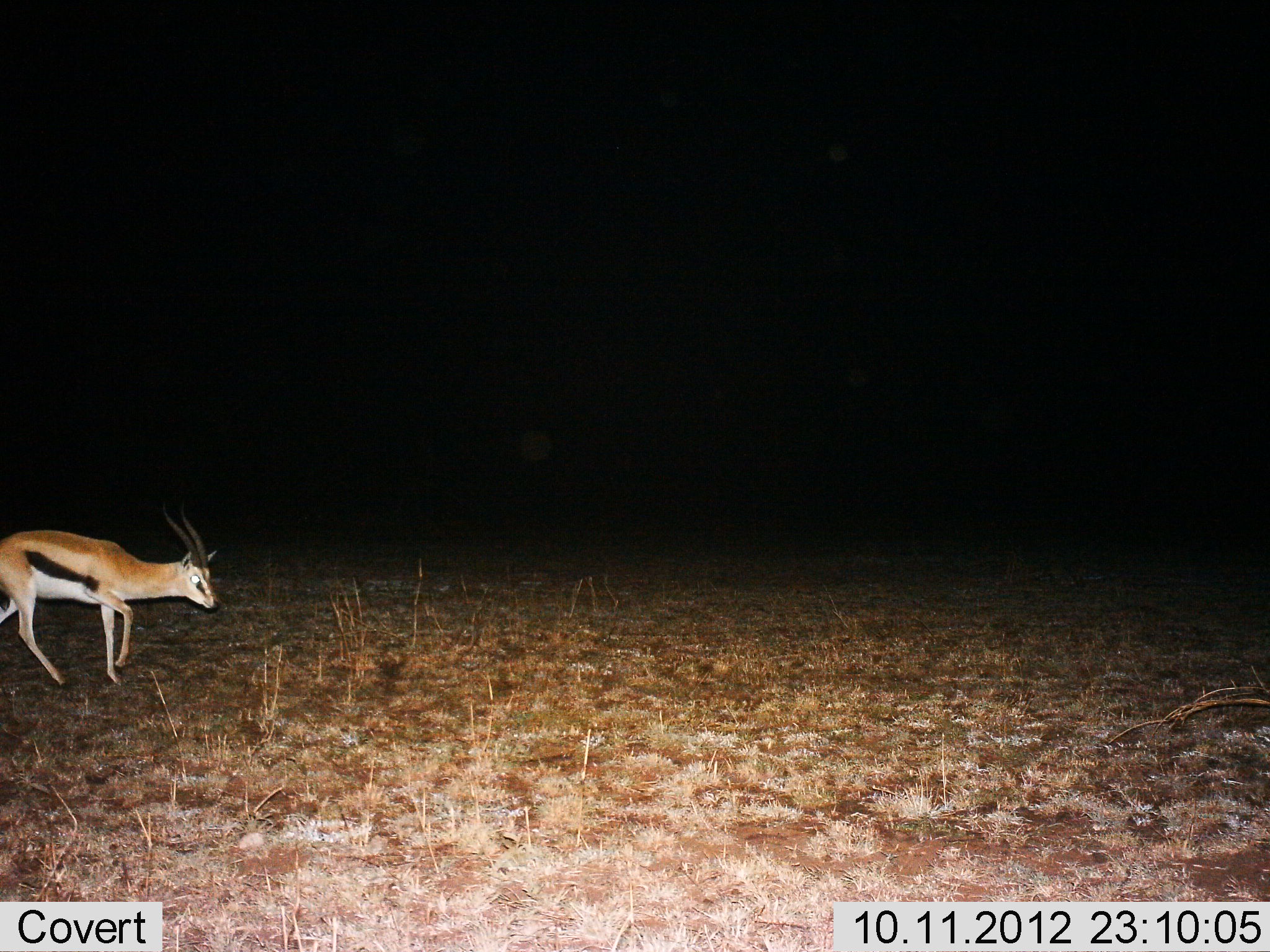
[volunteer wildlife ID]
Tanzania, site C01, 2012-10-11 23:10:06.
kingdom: Animalia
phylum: Chordata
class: Mammalia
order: Artiodactyla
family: Bovidae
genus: Eudorcas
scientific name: Eudorcas thomsonii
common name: thomson's gazelle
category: gazellethomsons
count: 1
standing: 0%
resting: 0%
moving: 100%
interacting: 0%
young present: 0%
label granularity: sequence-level